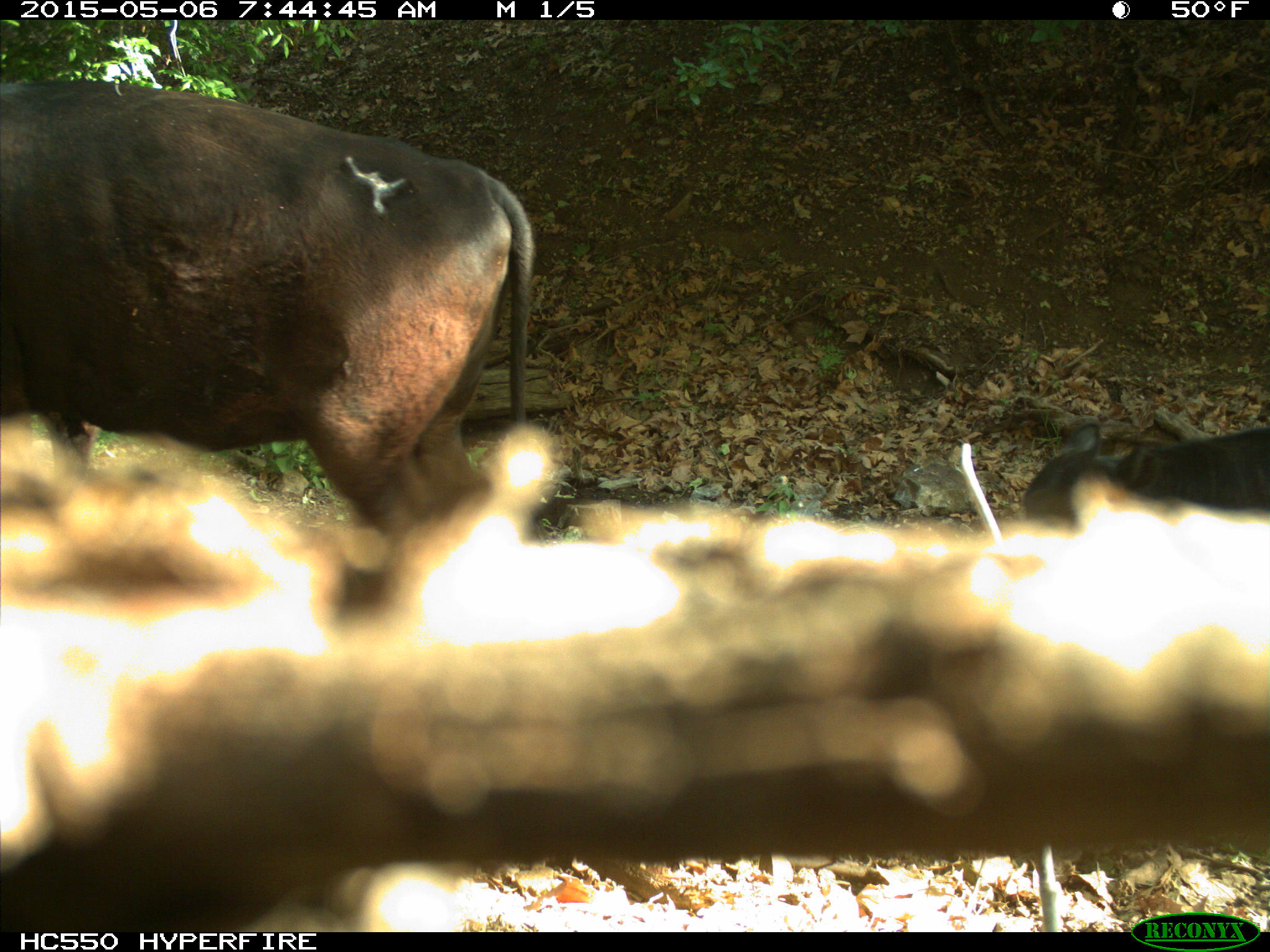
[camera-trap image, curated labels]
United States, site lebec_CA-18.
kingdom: Animalia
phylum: Chordata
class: Mammalia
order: Artiodactyla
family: Bovidae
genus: Bos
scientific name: Bos taurus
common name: domestic cow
Bos taurus (domestic cow).